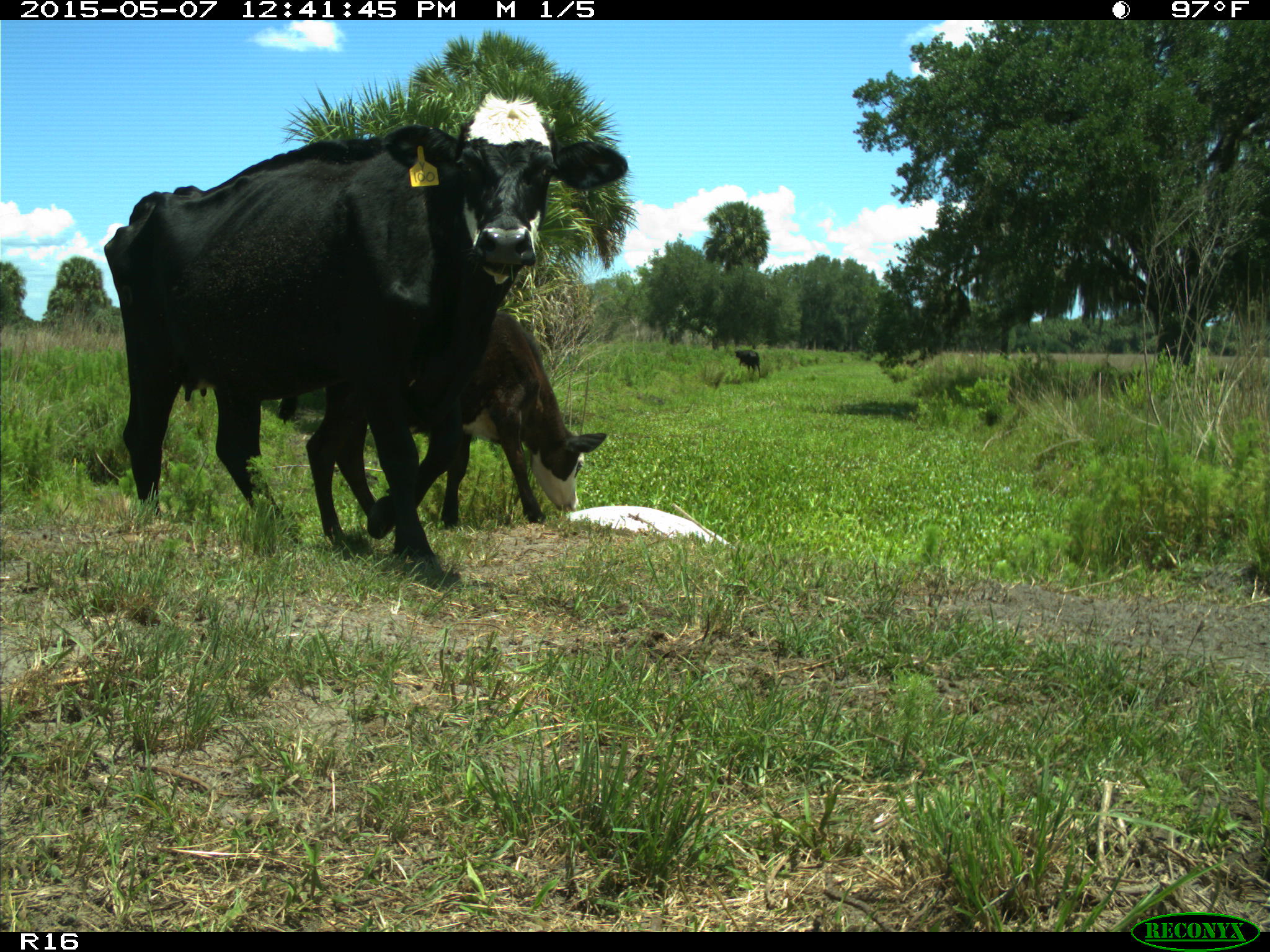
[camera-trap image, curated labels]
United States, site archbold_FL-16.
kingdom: Animalia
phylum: Chordata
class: Mammalia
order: Artiodactyla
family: Bovidae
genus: Bos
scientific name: Bos taurus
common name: domestic cow